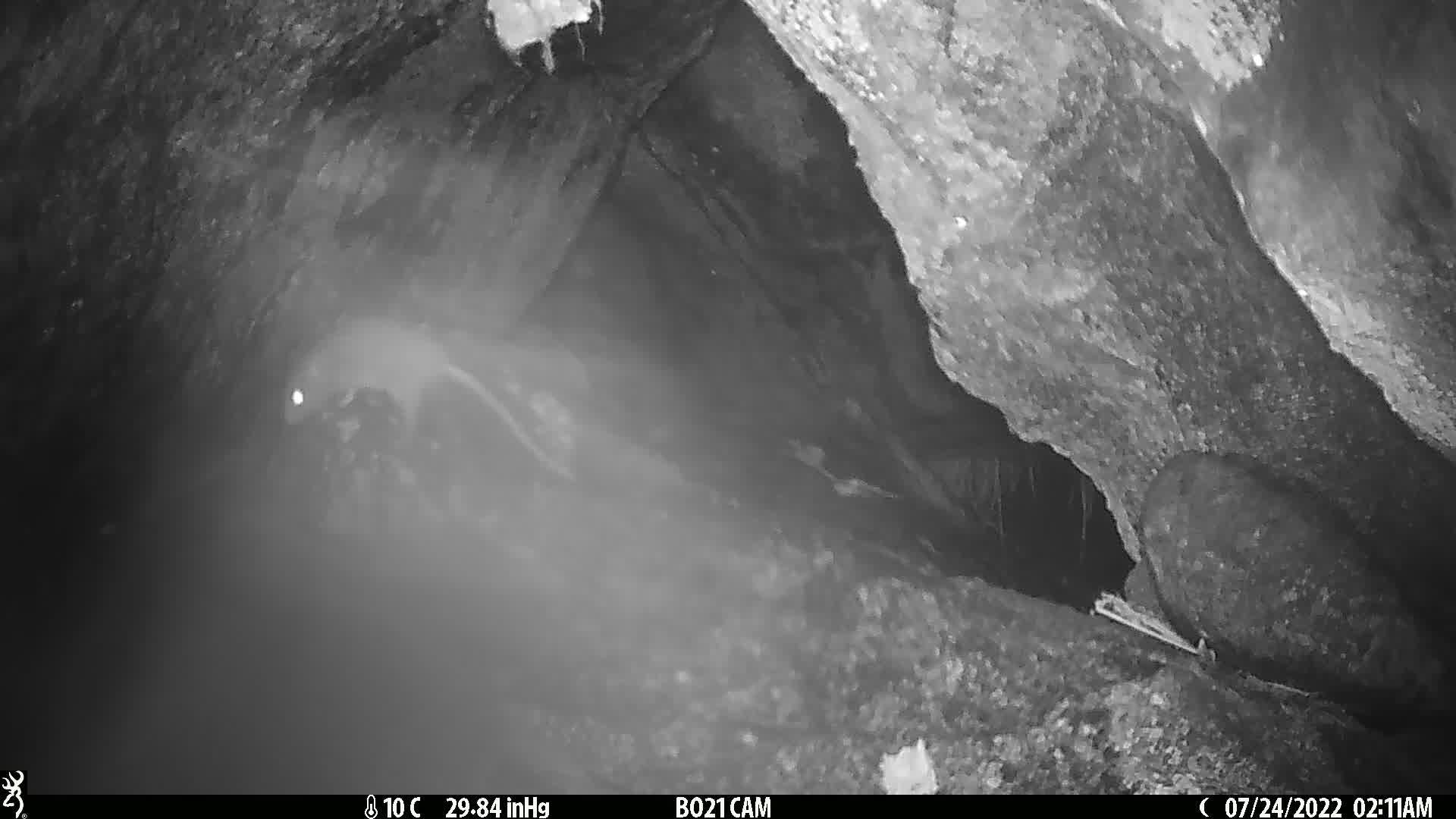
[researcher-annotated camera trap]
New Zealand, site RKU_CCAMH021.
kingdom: Animalia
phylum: Chordata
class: Mammalia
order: Rodentia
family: Muridae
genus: Rattus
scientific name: Rattus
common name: rat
Rat (Rattus).